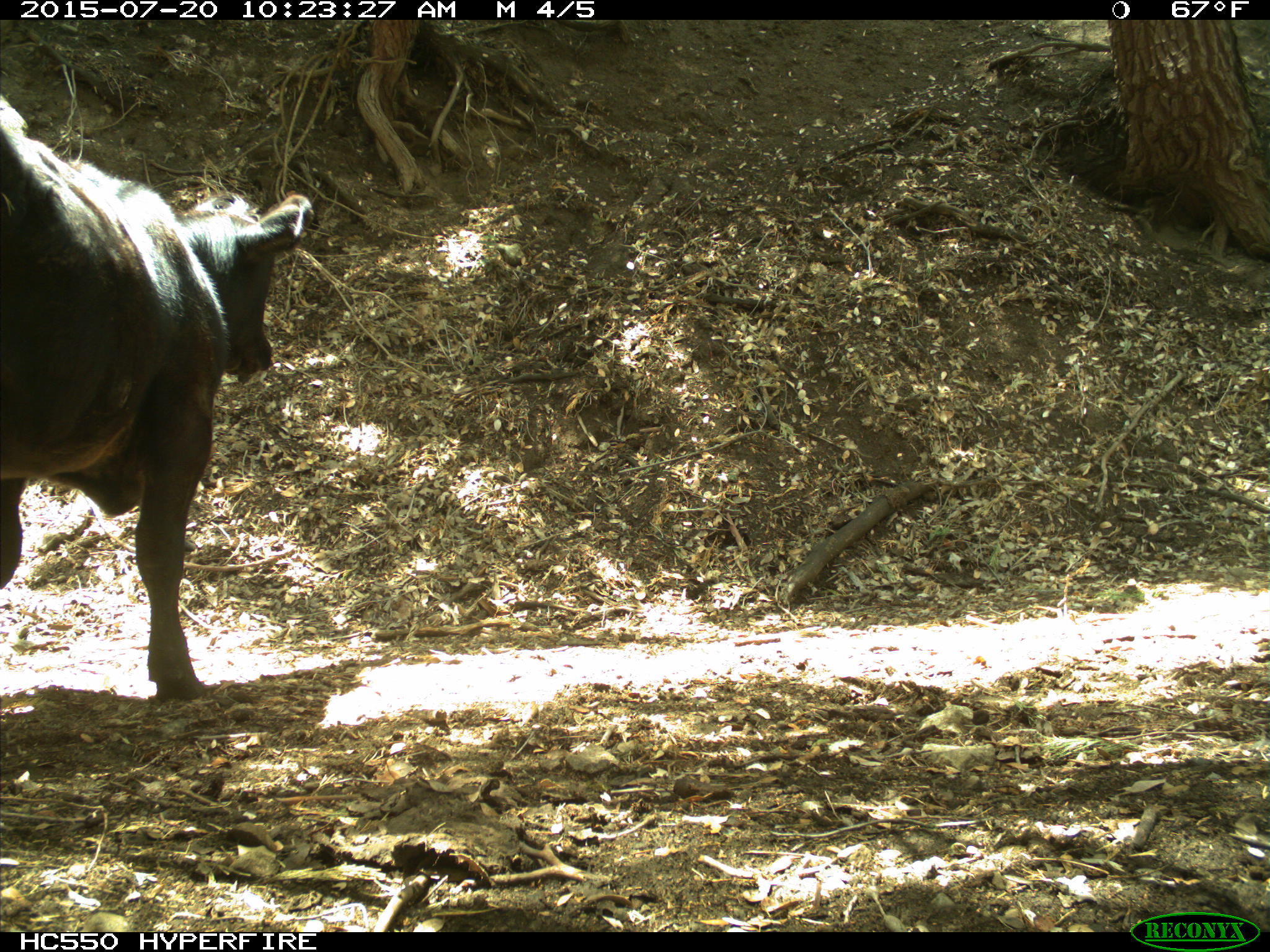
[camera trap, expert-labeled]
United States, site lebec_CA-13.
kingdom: Animalia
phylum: Chordata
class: Mammalia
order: Artiodactyla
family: Bovidae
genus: Bos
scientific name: Bos taurus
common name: domestic cow